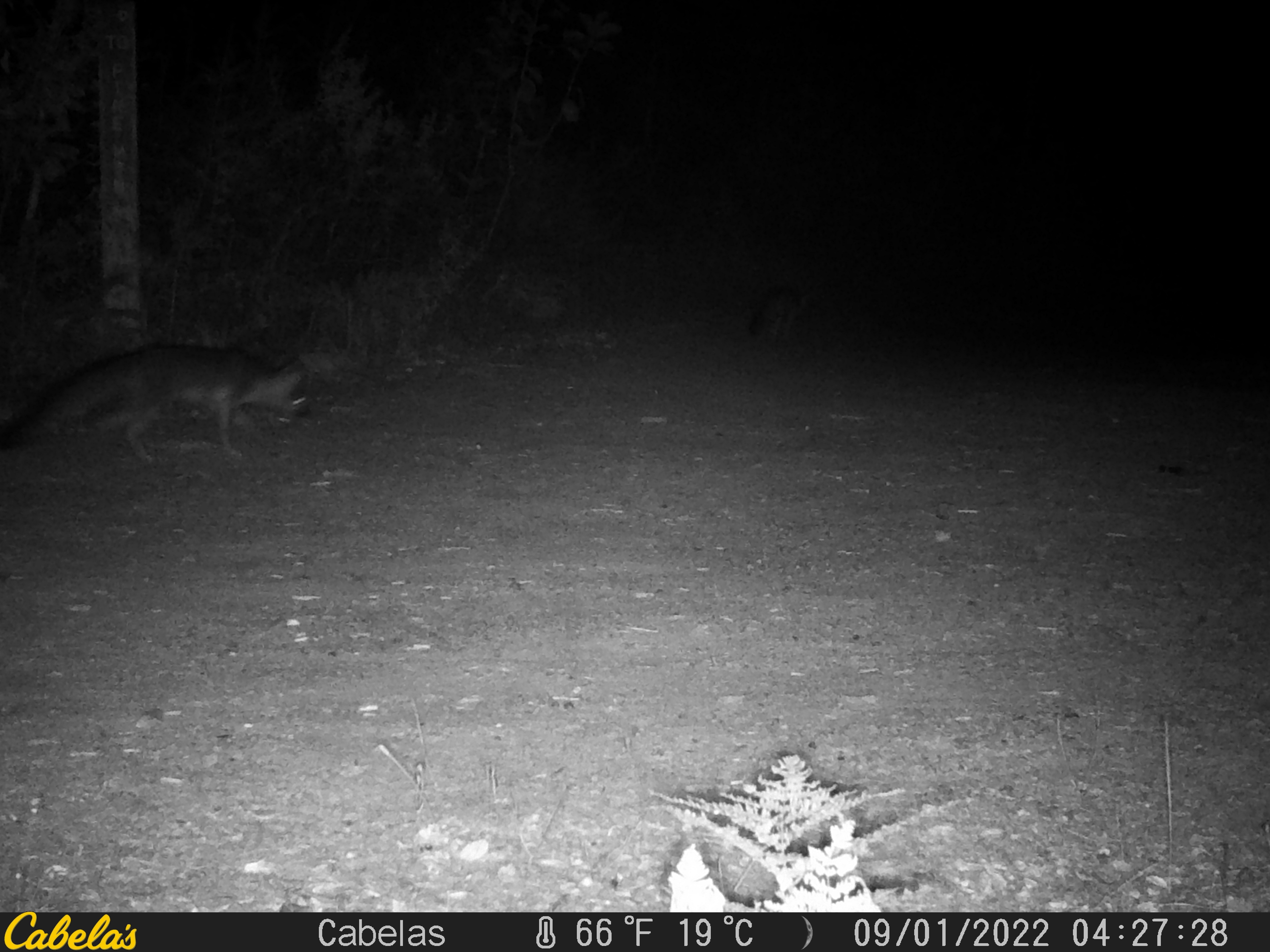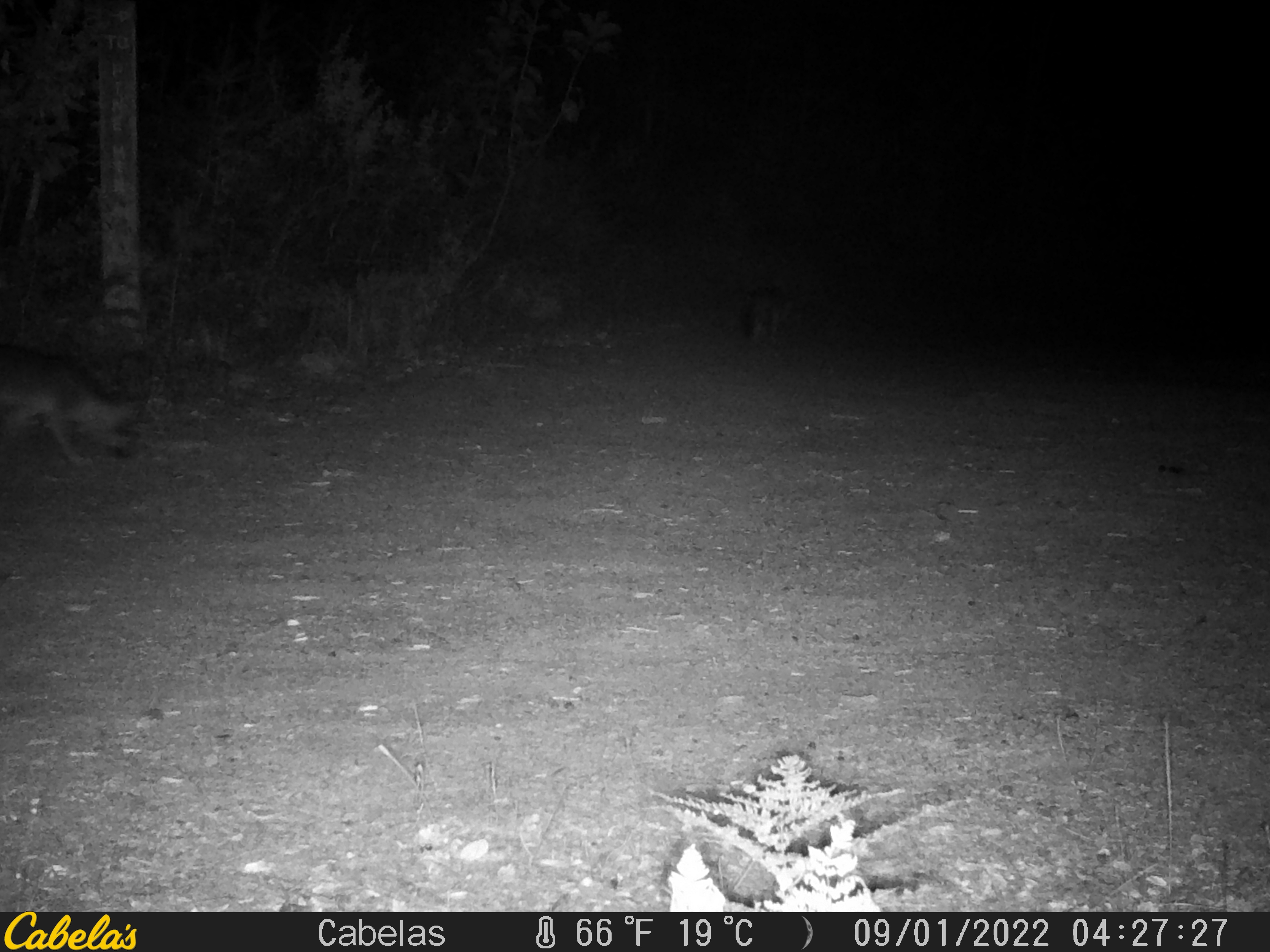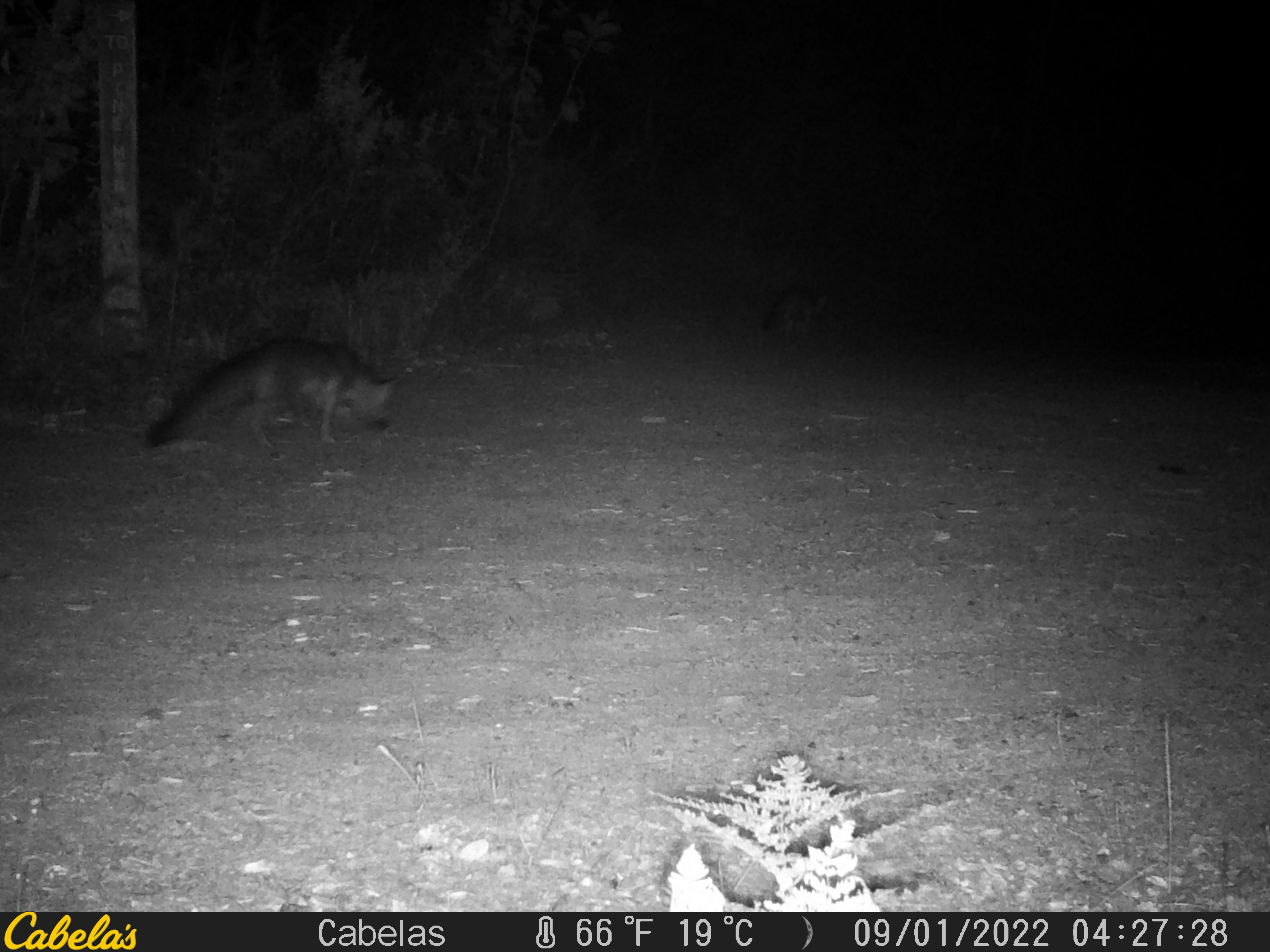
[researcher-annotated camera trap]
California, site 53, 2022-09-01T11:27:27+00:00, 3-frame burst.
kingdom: Animalia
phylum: Chordata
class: Mammalia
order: Carnivora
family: Canidae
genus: Urocyon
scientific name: Urocyon cinereoargenteus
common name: gray fox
Gray fox (Urocyon cinereoargenteus).